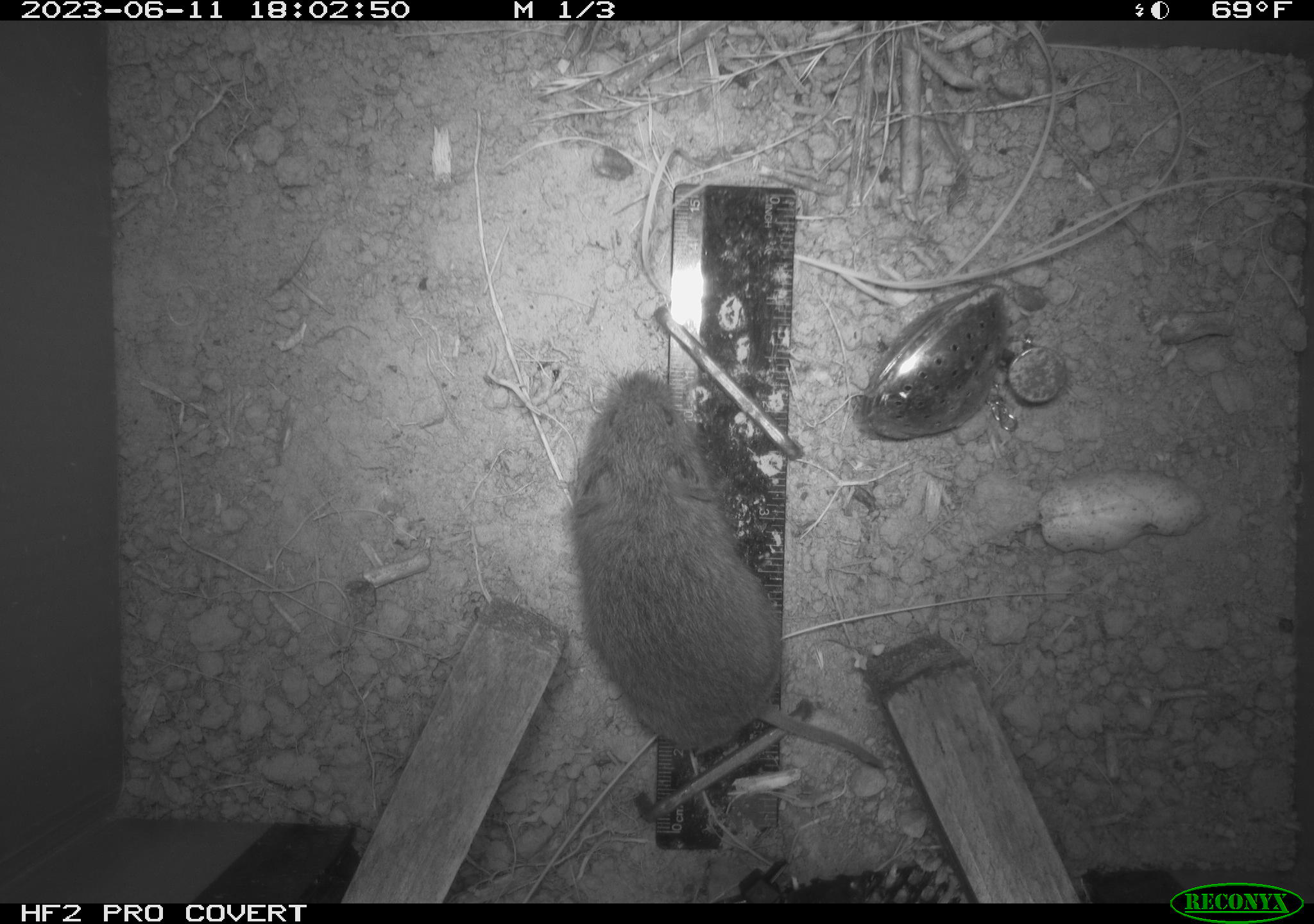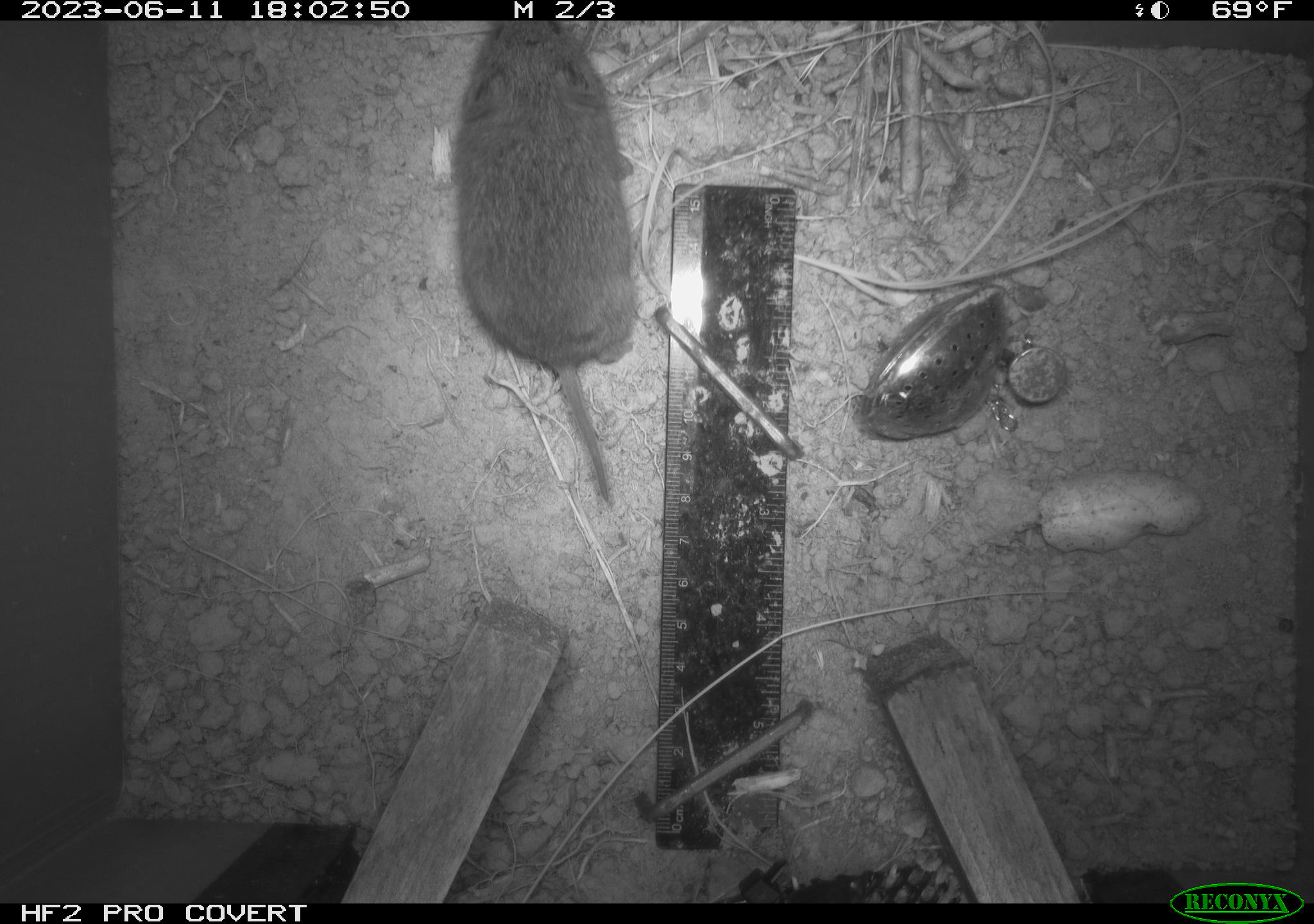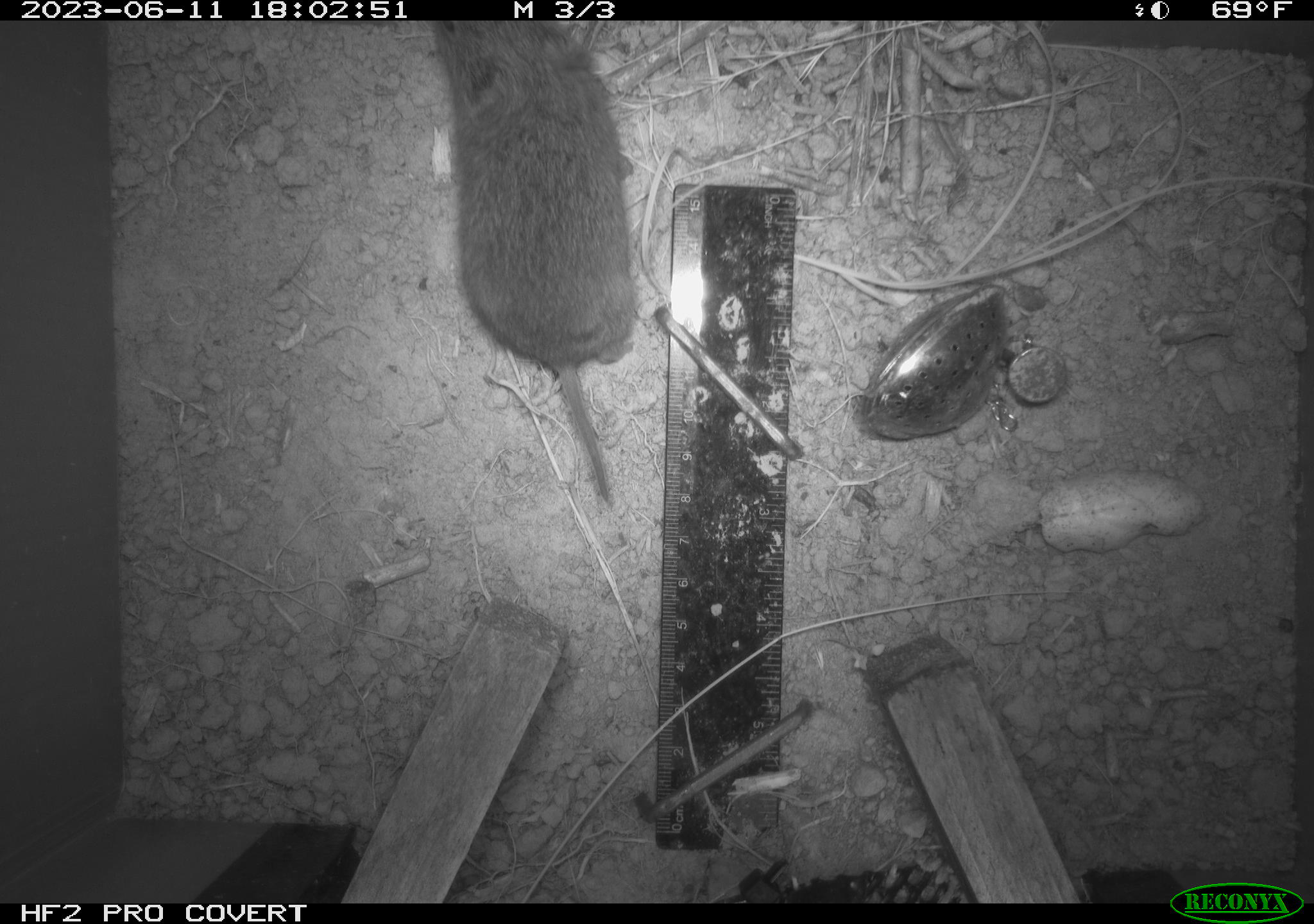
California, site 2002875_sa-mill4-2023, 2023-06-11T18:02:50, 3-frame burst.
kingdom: Animalia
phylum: Chordata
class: Mammalia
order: Rodentia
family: Cricetidae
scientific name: Arvicolinae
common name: voles, lemmings, and muskrats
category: arvicolinae subfamily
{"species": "arvicolinae subfamily (voles, lemmings, and muskrats) (Arvicolinae)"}